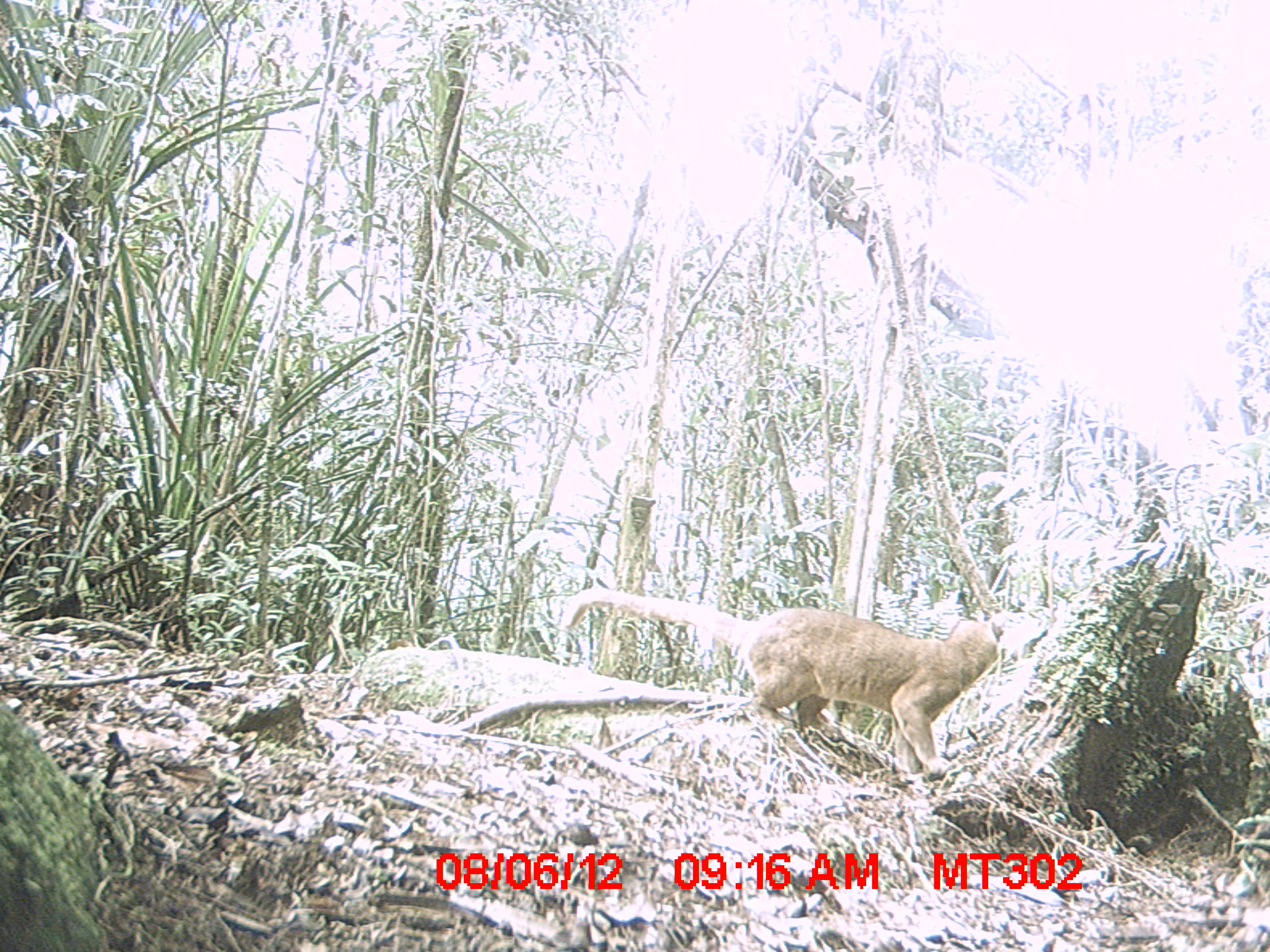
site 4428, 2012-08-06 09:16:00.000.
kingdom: Animalia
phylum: Chordata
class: Mammalia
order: Carnivora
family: Eupleridae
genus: Cryptoprocta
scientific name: Cryptoprocta ferox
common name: fossa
Cryptoprocta ferox (fossa), count 1.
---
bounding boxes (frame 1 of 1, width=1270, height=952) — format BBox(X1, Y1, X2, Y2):
cryptoprocta ferox: BBox(564, 587, 1001, 776)